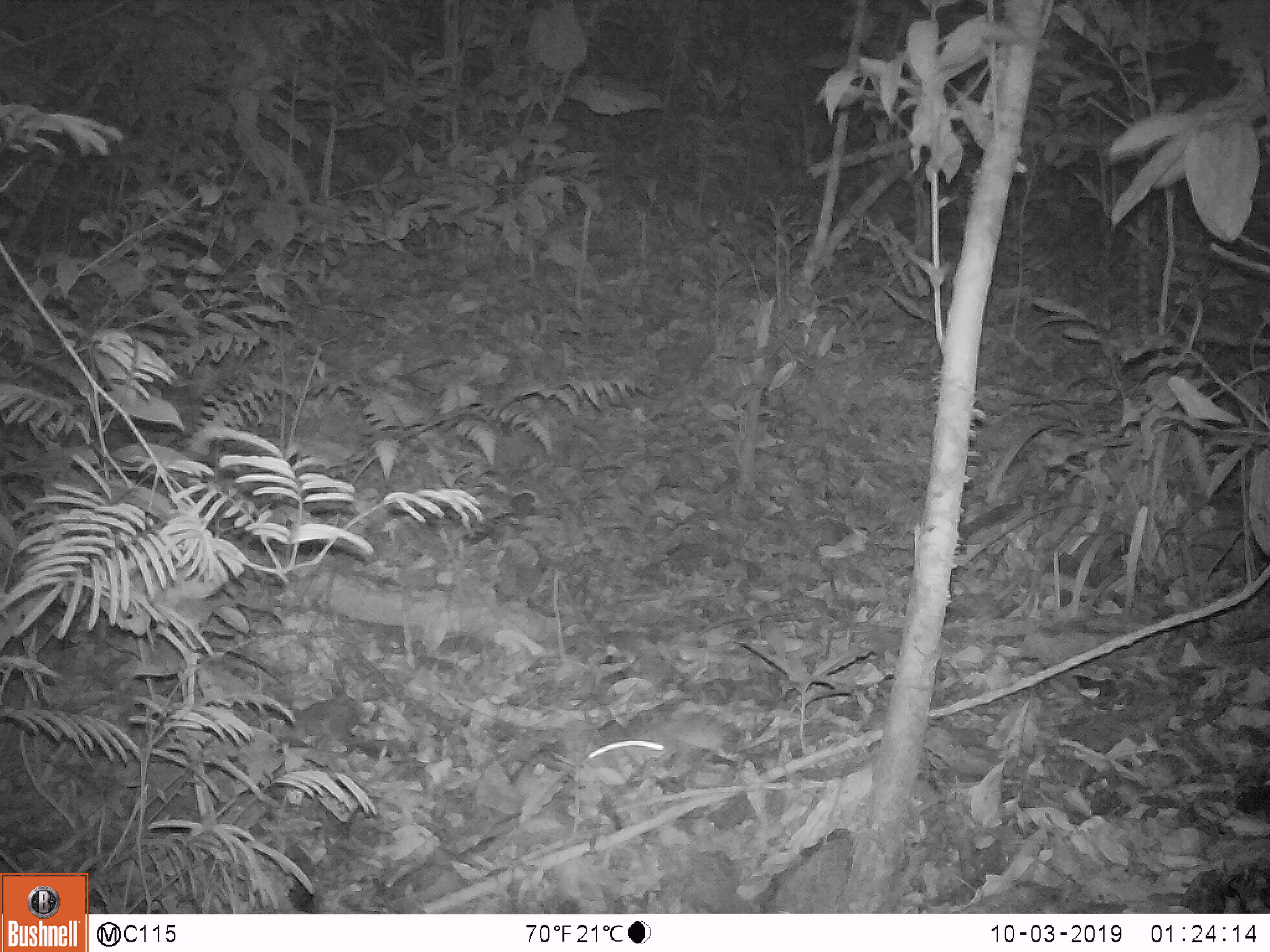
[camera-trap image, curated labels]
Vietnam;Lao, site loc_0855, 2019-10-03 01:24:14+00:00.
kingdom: Animalia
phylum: Chordata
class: Mammalia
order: Rodentia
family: Muridae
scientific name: Muridae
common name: old-world mice and rats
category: unidentified murid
Unidentified murid (old-world mice and rats) (Muridae). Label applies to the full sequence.